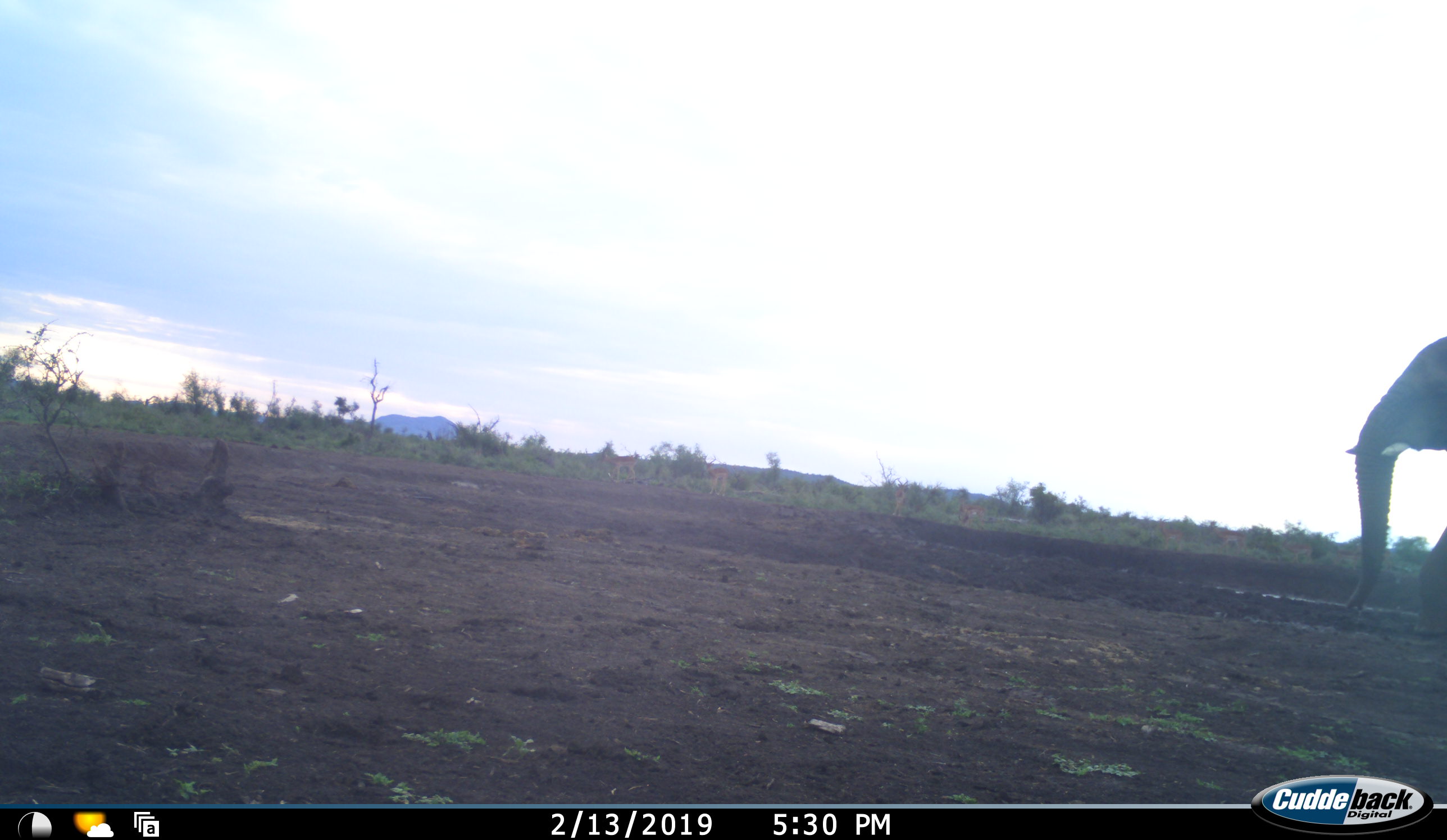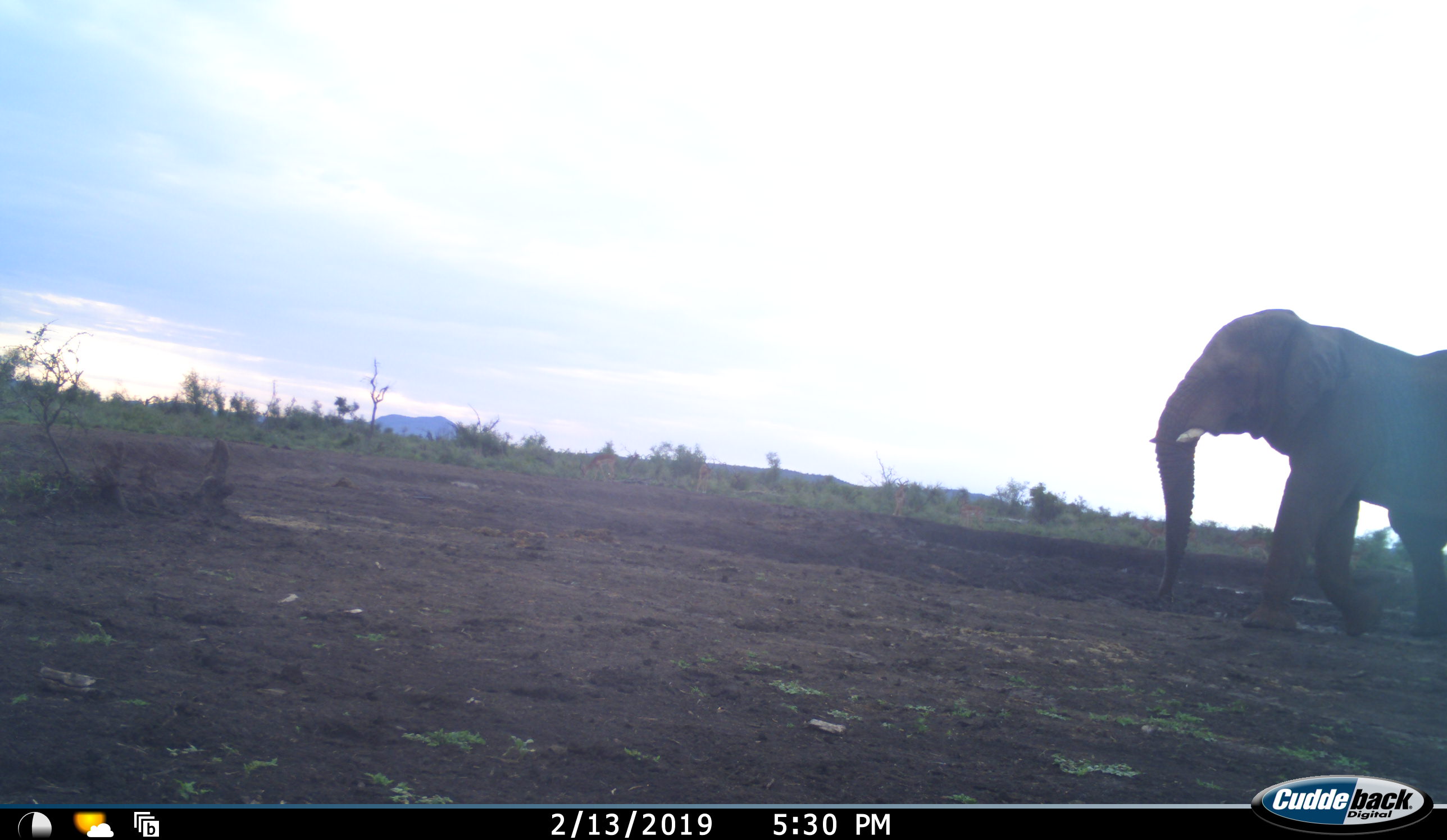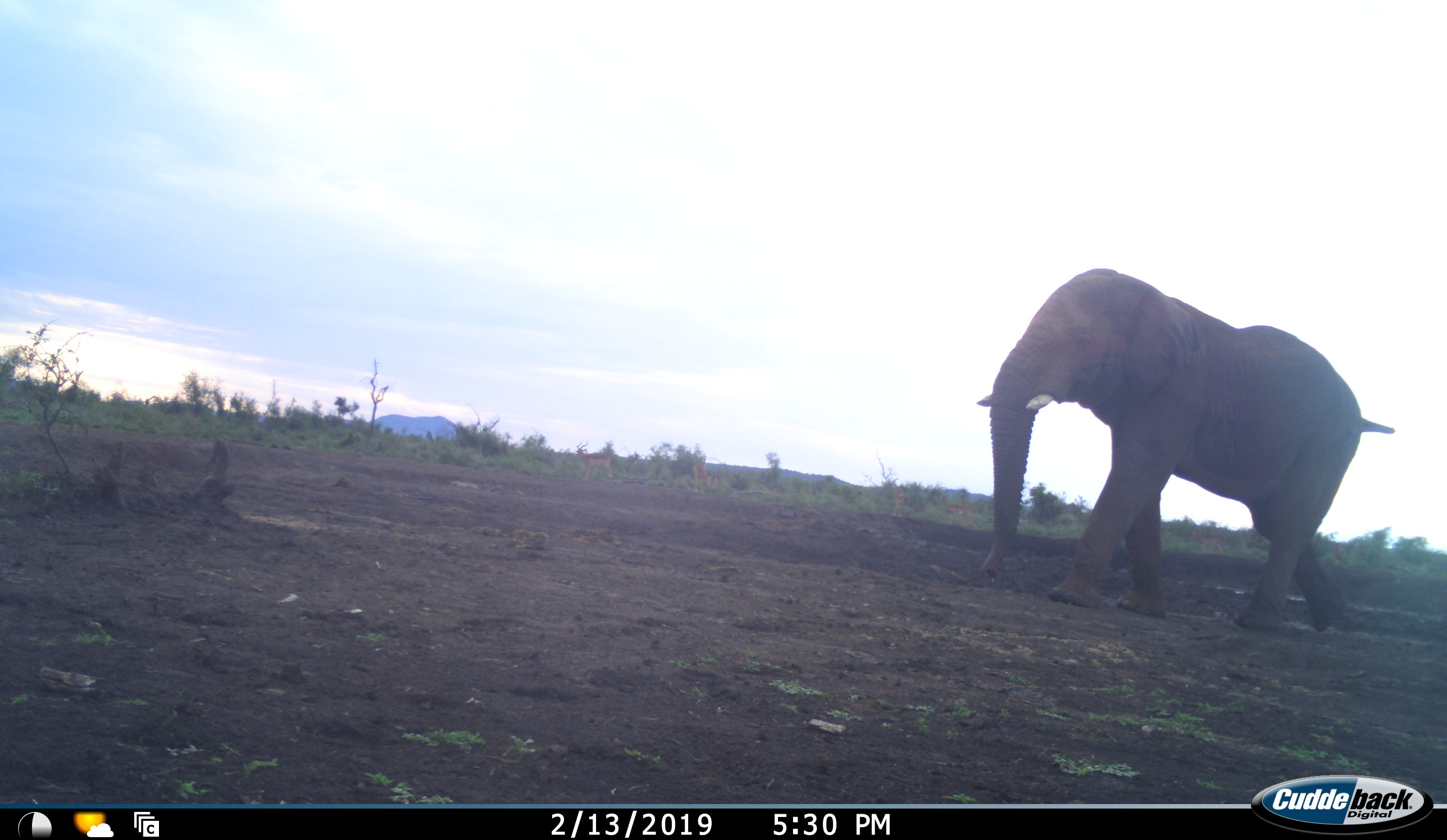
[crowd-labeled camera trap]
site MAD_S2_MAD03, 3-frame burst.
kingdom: Animalia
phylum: Chordata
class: Mammalia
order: Proboscidea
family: Elephantidae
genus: Loxodonta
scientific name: Loxodonta africana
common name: african bush elephant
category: elephant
Elephant (african bush elephant) (Loxodonta africana), count 1. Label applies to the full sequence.